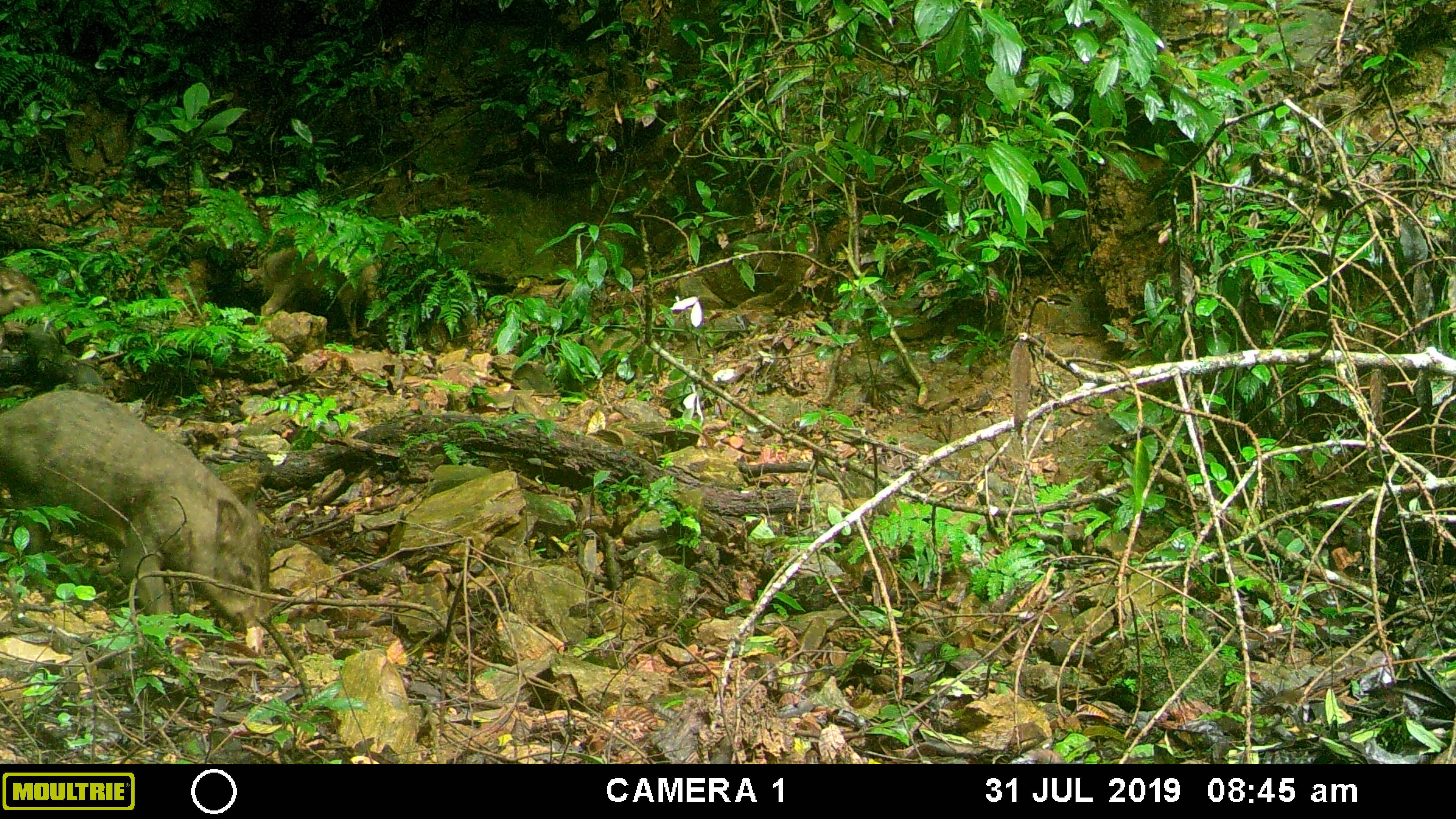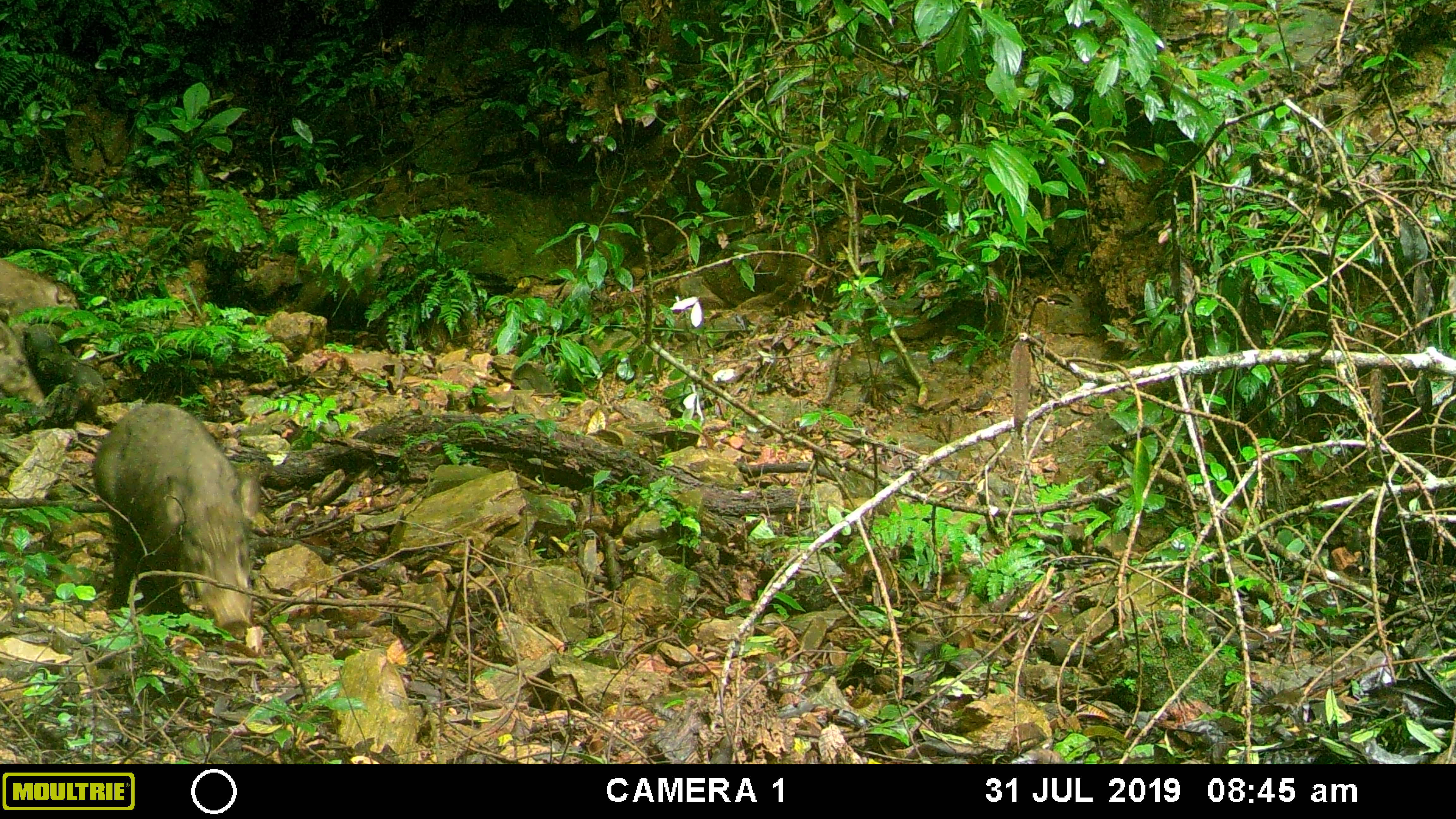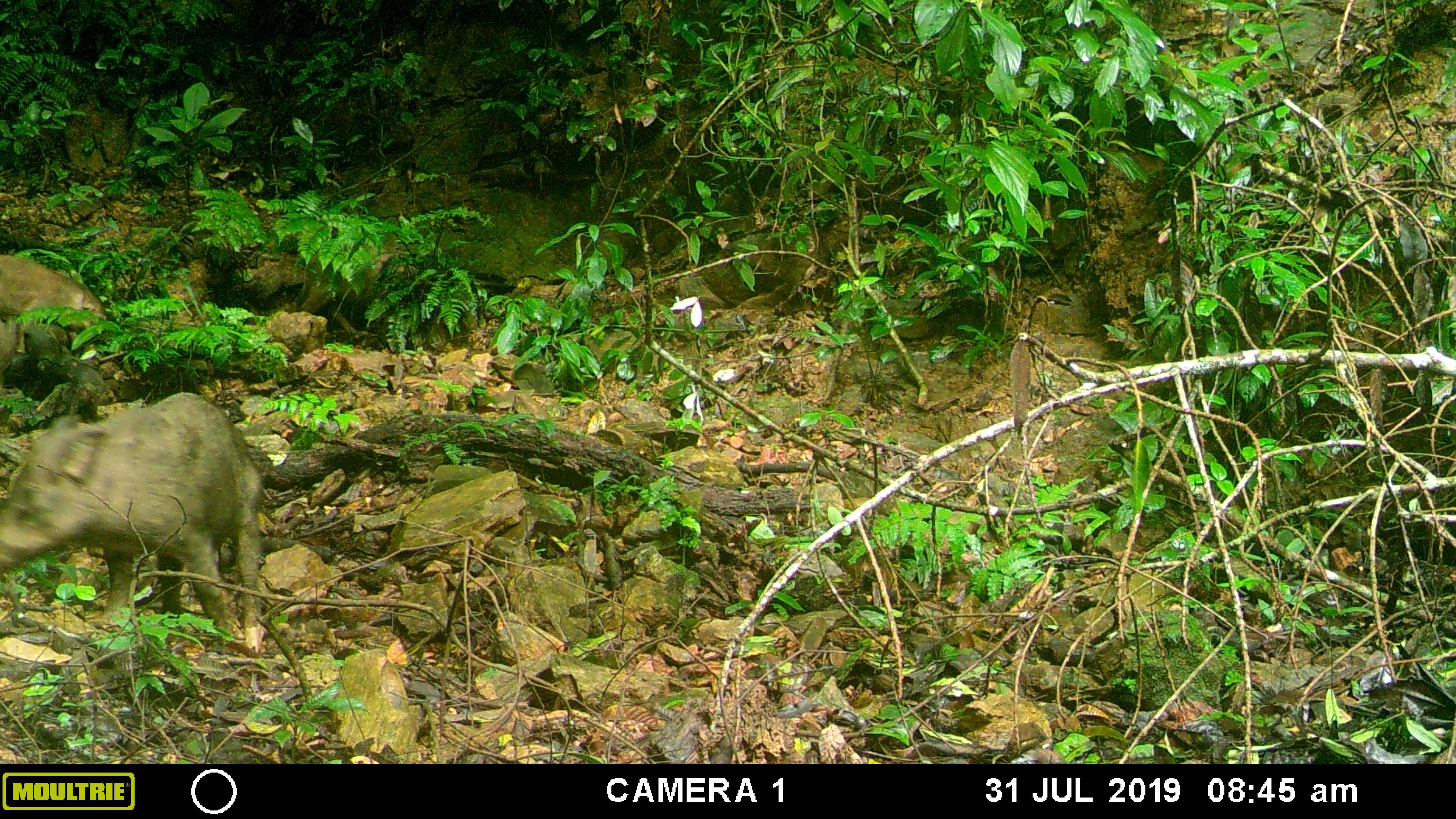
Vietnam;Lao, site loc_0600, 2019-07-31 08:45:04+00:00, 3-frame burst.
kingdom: Animalia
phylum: Chordata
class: Mammalia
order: Artiodactyla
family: Suidae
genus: Sus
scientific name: Sus scrofa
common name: eurasian wild pig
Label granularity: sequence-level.